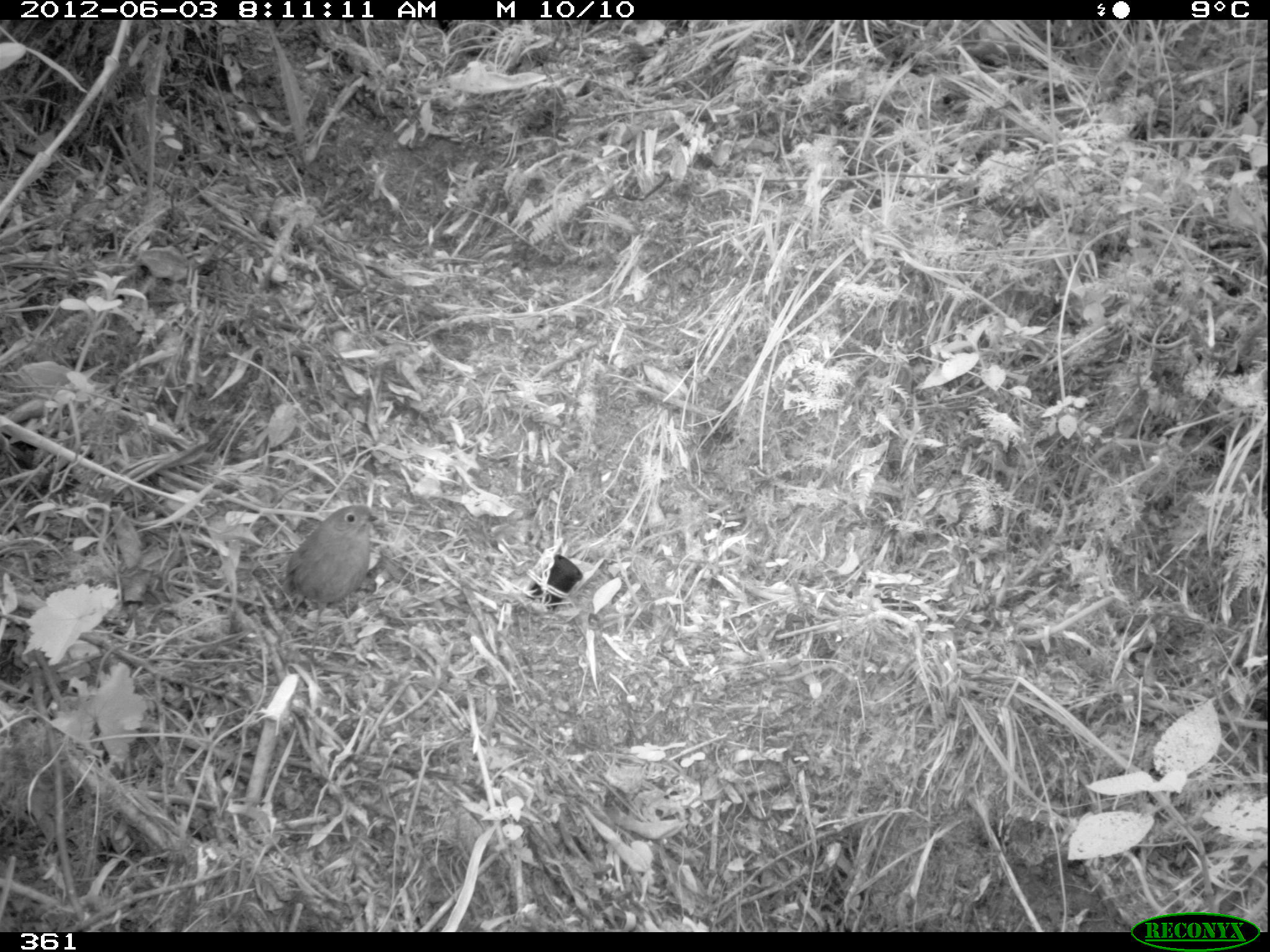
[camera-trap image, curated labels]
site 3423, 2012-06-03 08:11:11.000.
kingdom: Animalia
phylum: Chordata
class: Aves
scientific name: Aves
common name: bird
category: unknown bird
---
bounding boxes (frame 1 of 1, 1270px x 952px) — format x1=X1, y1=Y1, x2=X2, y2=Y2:
unknown bird: x1=273, y1=503, x2=378, y2=664